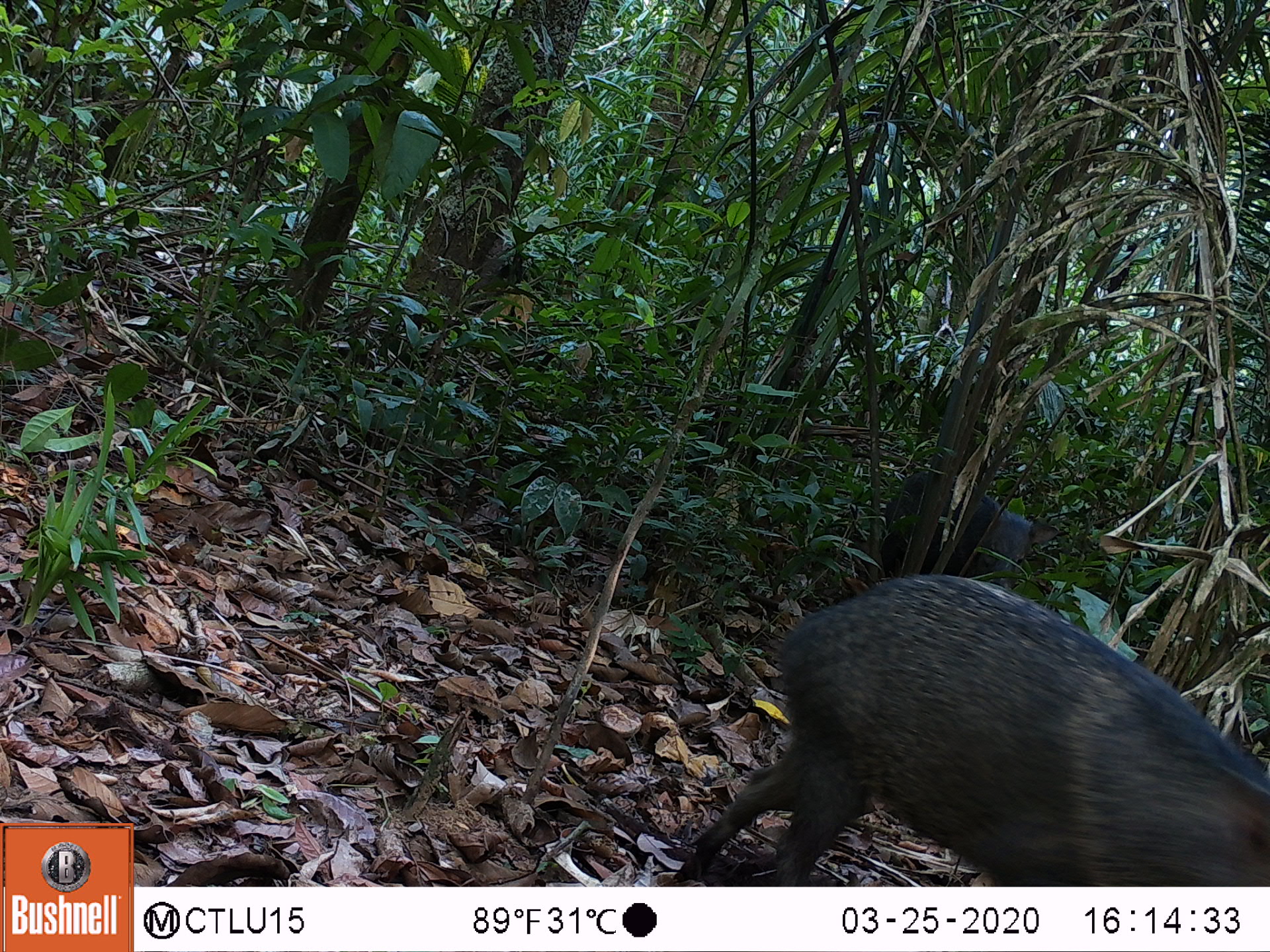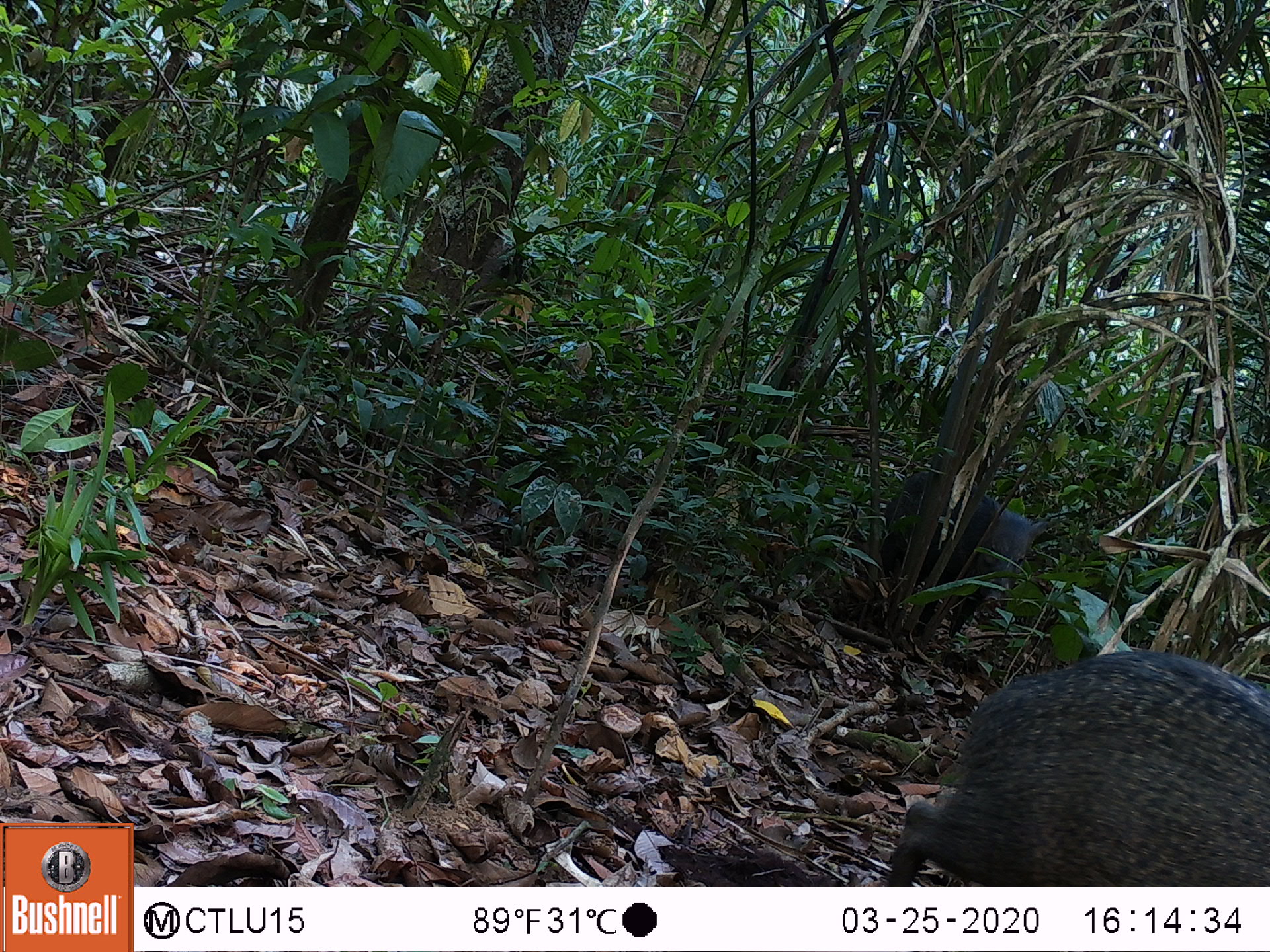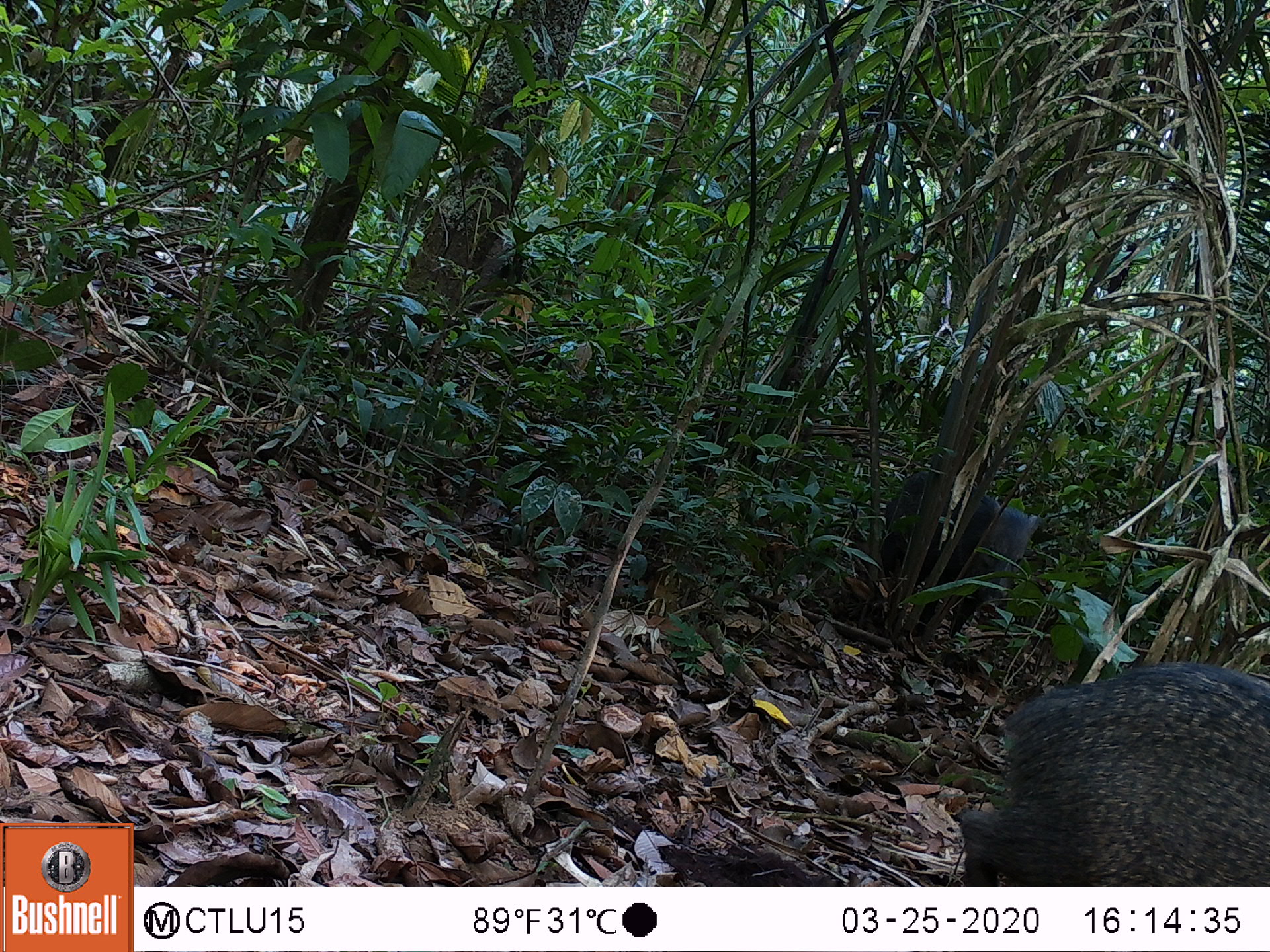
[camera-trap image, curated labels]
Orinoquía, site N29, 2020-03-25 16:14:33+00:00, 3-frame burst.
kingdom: Animalia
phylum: Chordata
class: Mammalia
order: Artiodactyla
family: Tayassuidae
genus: Pecari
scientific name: Pecari tajacu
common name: collared peccary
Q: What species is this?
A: Collared peccary (Pecari tajacu).